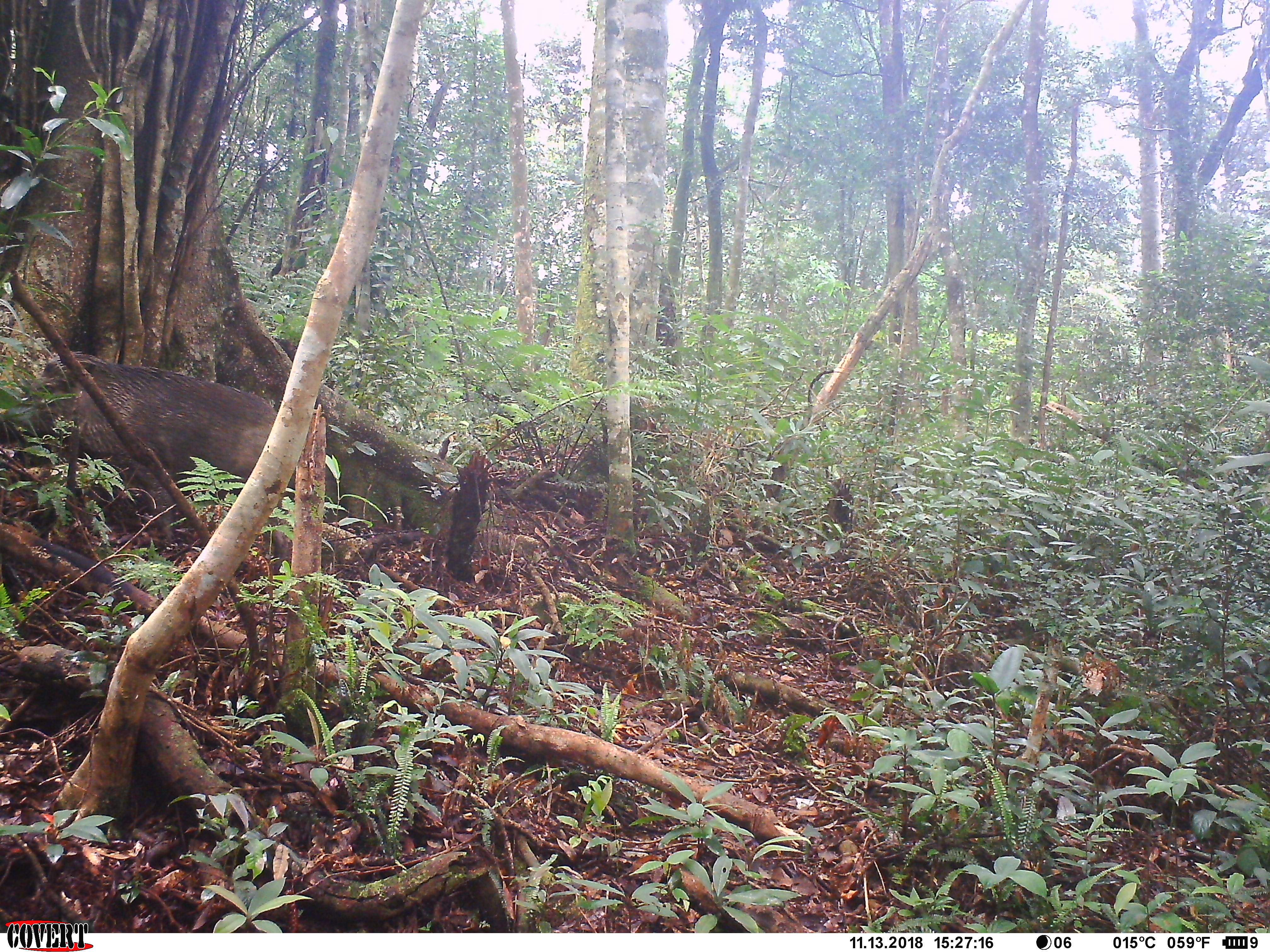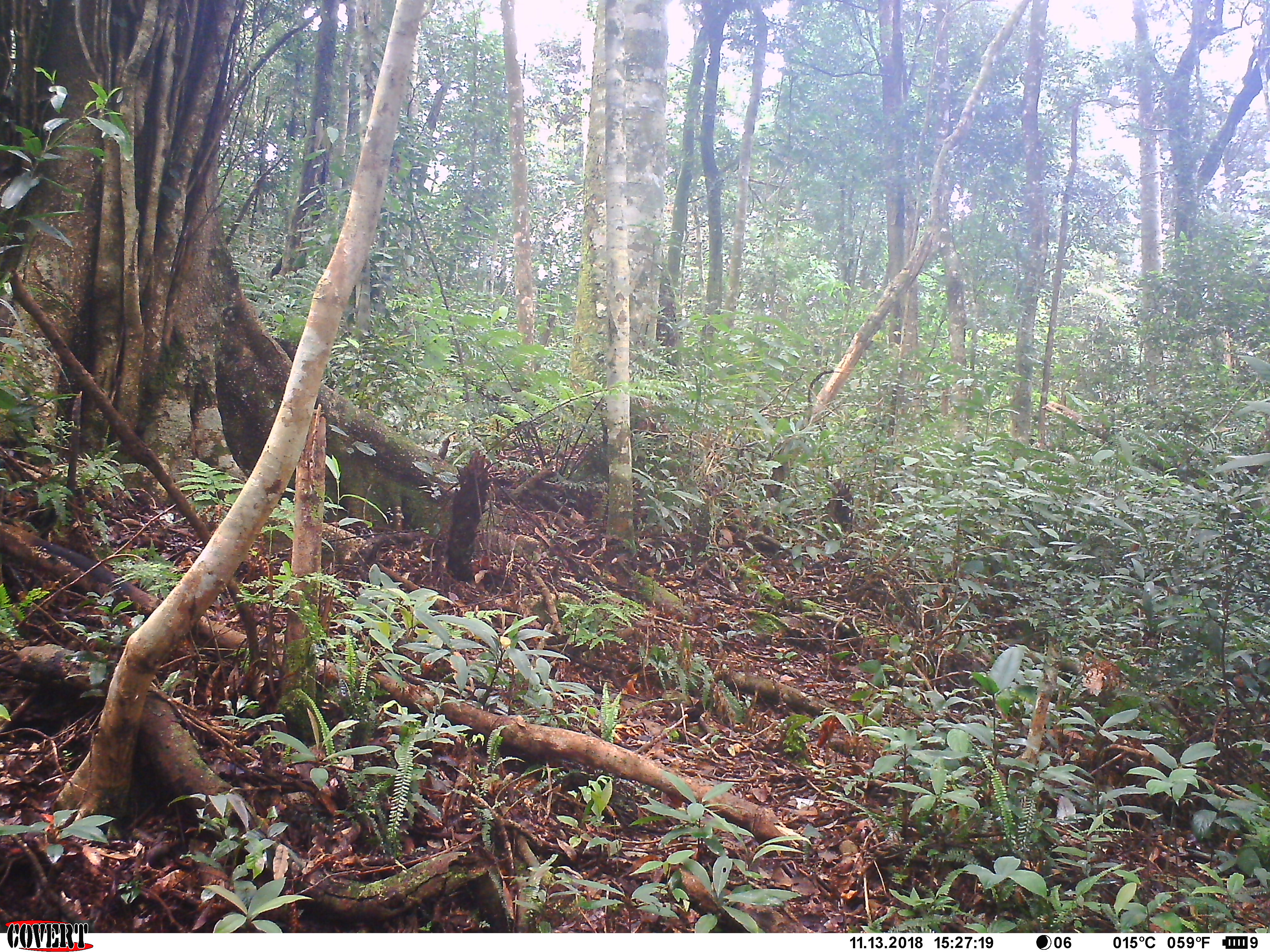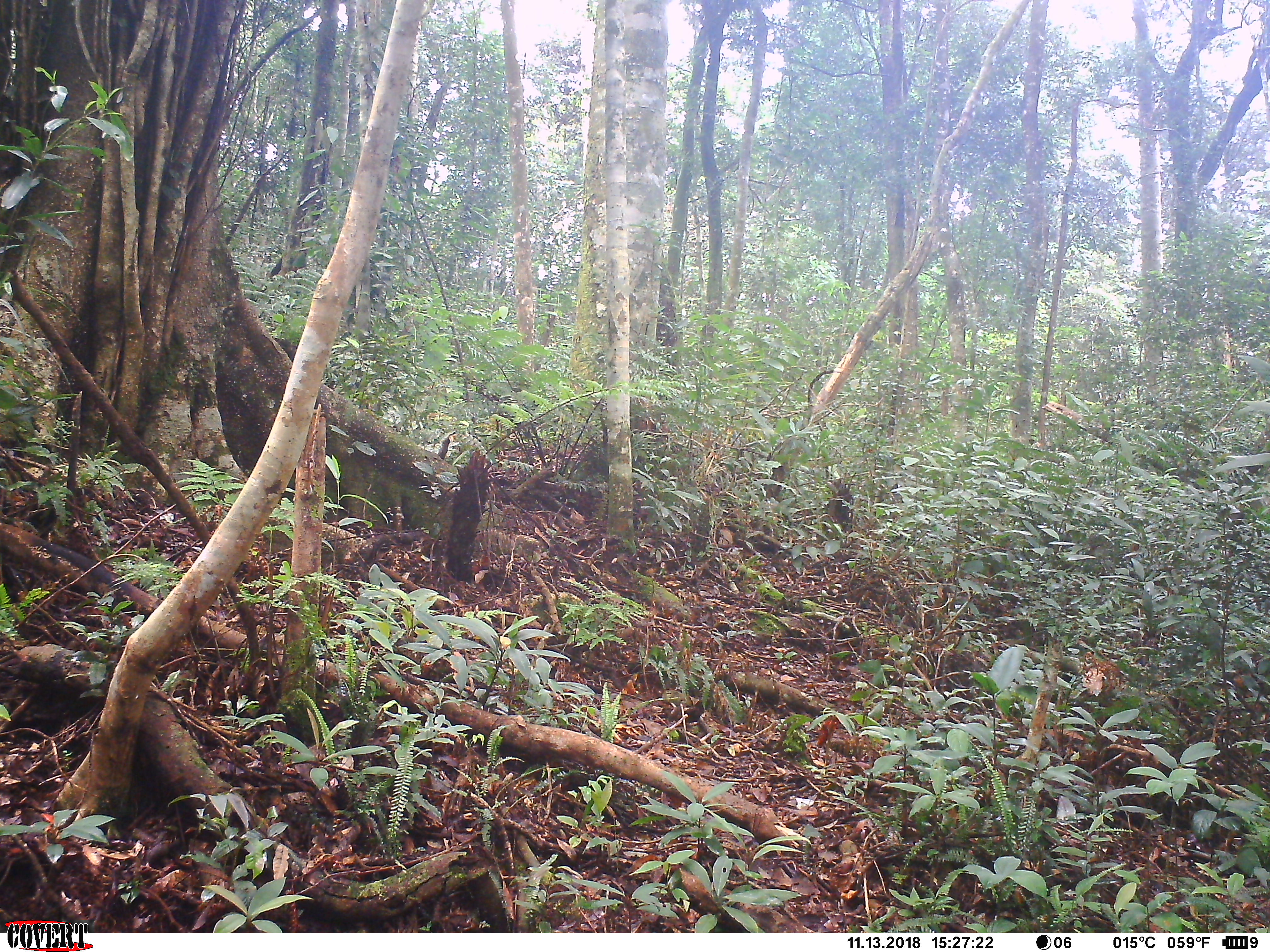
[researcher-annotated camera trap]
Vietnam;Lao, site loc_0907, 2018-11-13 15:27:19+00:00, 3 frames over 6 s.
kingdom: Animalia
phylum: Chordata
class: Mammalia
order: Artiodactyla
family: Suidae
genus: Sus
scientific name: Sus scrofa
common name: eurasian wild pig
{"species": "eurasian wild pig (Sus scrofa)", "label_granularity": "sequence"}